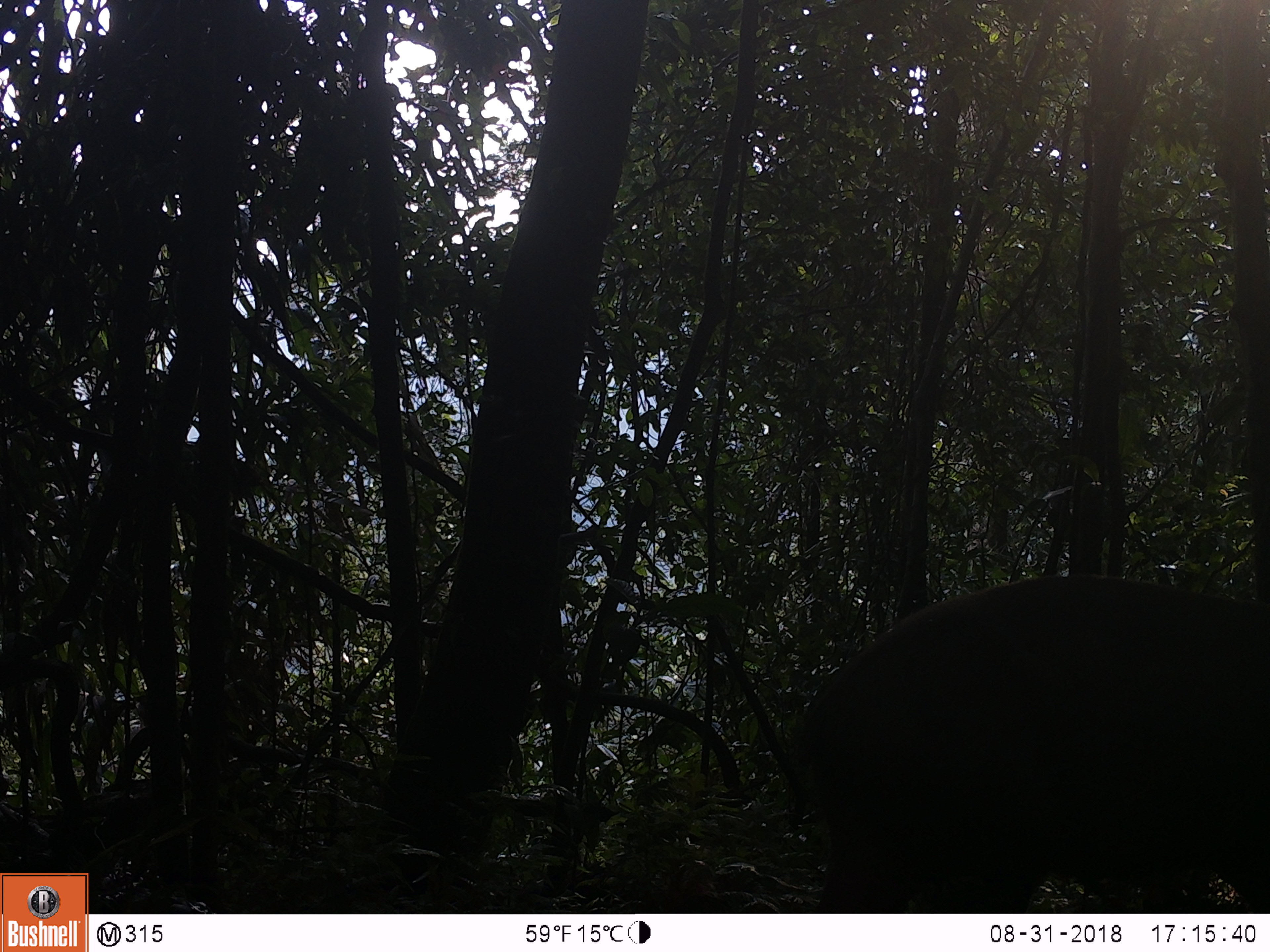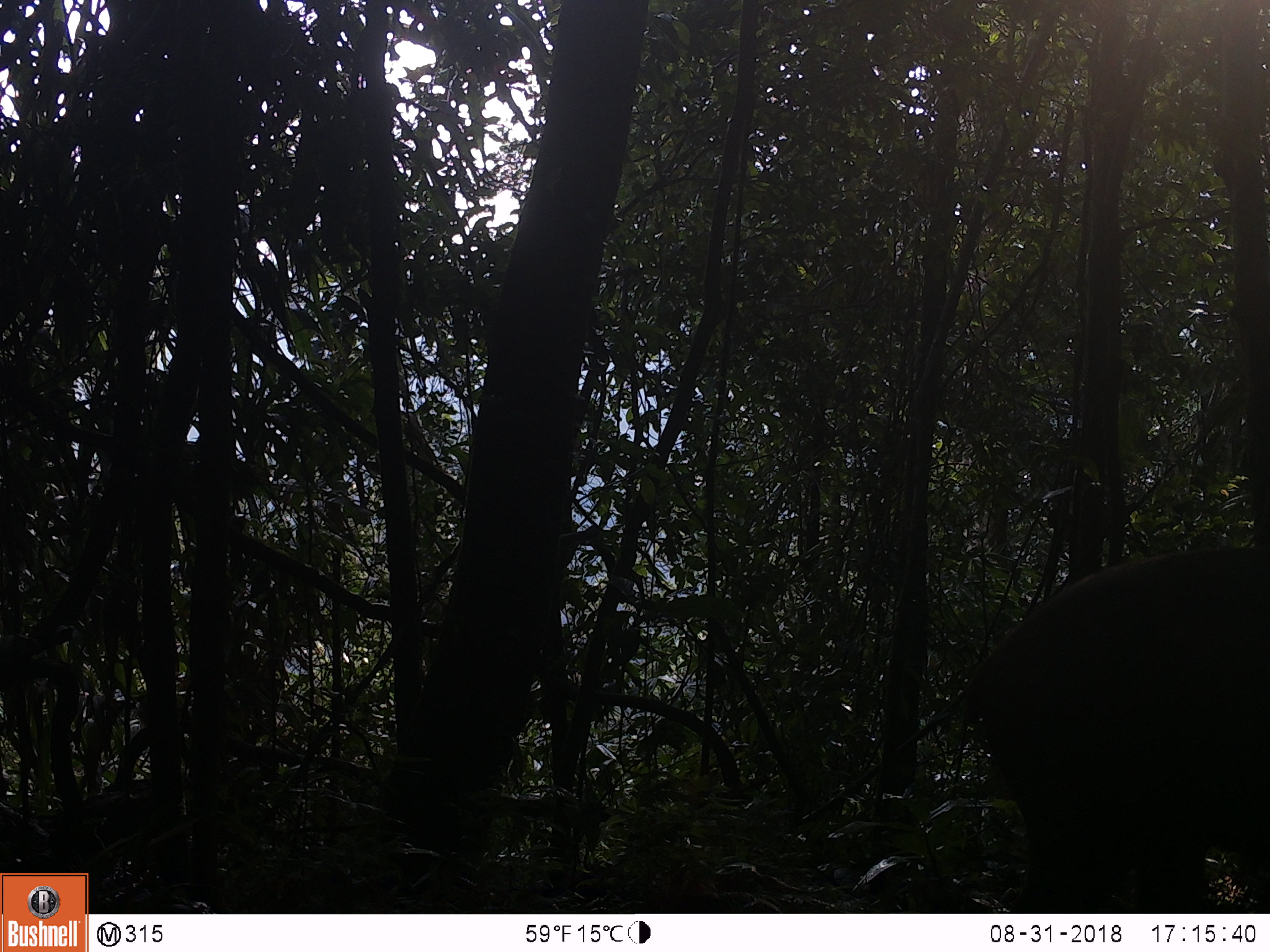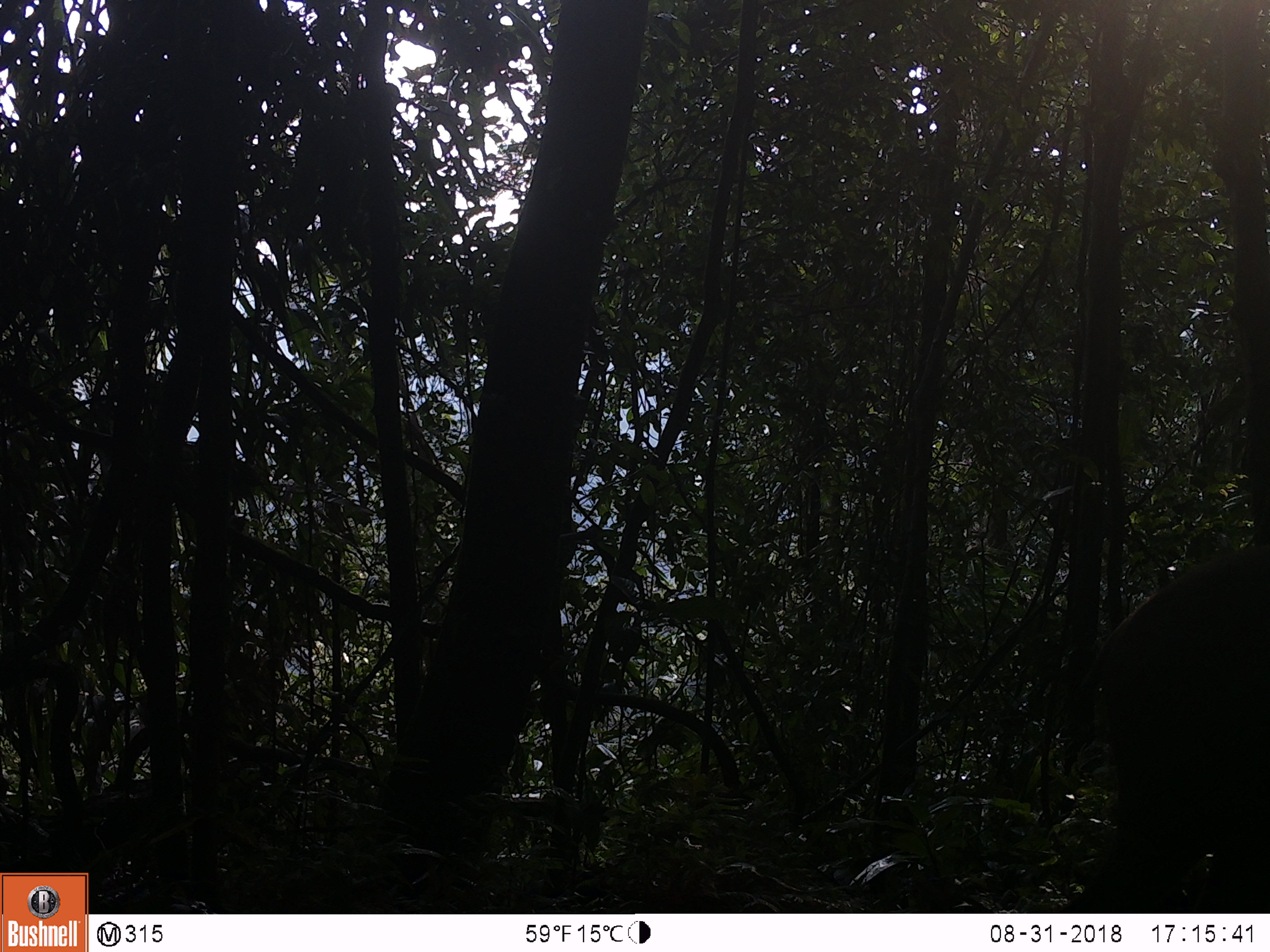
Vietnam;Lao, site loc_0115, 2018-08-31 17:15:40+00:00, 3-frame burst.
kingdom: Animalia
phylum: Chordata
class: Mammalia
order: Artiodactyla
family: Suidae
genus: Sus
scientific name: Sus scrofa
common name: eurasian wild pig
Eurasian wild pig (Sus scrofa). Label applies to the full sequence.